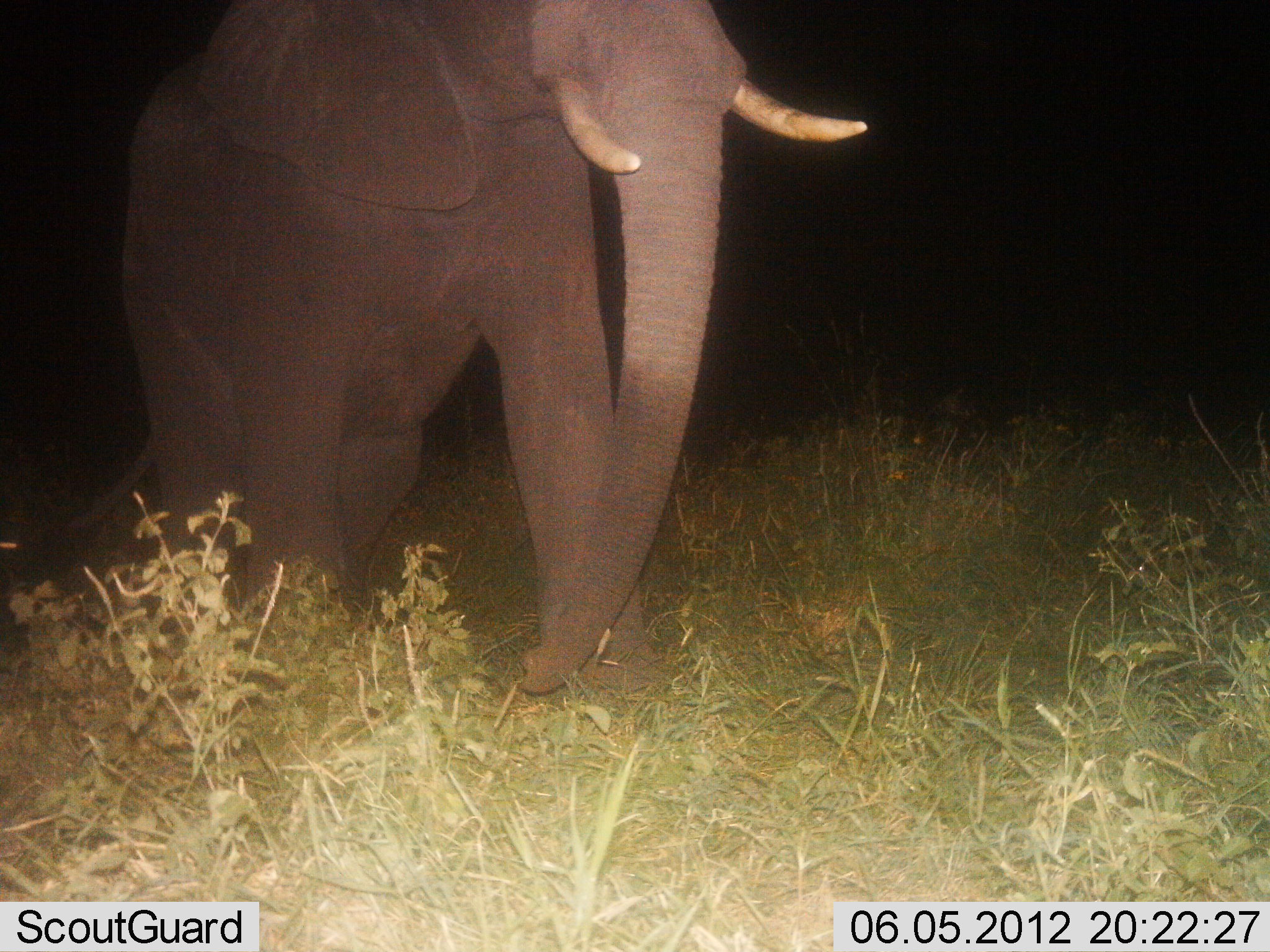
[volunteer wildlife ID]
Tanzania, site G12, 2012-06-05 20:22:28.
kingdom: Animalia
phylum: Chordata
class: Mammalia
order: Proboscidea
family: Elephantidae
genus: Loxodonta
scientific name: Loxodonta africana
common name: african bush elephant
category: elephant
Elephant (african bush elephant) (Loxodonta africana), count 1. Behavior (volunteer vote fractions): standing 10%, resting 0%, moving 90%, interacting 0%. Young present (vote fraction): 0%. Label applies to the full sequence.